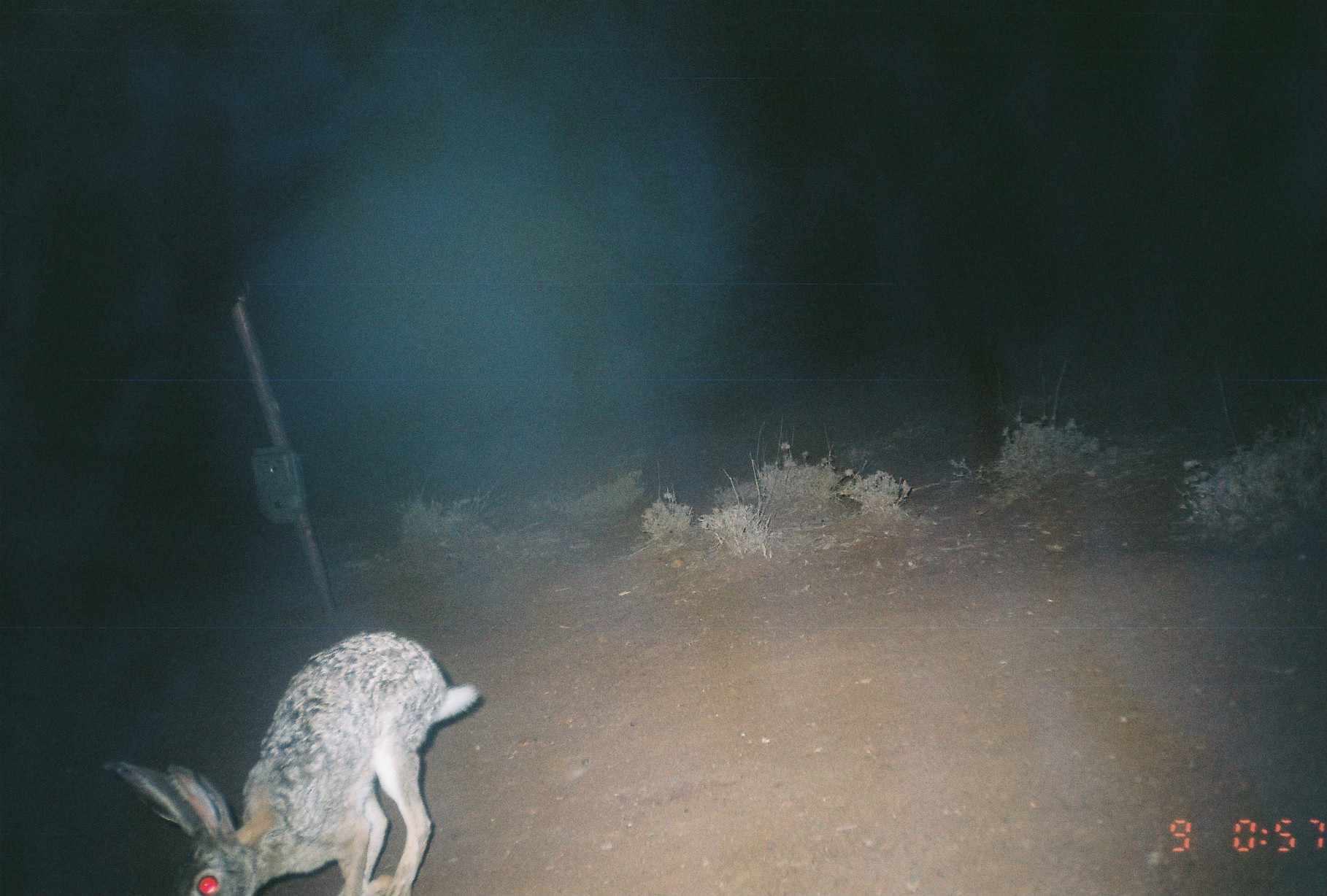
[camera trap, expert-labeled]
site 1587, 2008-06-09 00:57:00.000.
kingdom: Animalia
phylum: Chordata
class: Mammalia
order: Lagomorpha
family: Leporidae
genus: Lepus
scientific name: Lepus saxatilis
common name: scrub hare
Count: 1.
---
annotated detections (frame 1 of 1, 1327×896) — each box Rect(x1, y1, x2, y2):
lepus saxatilis: Rect(104, 628, 483, 895)